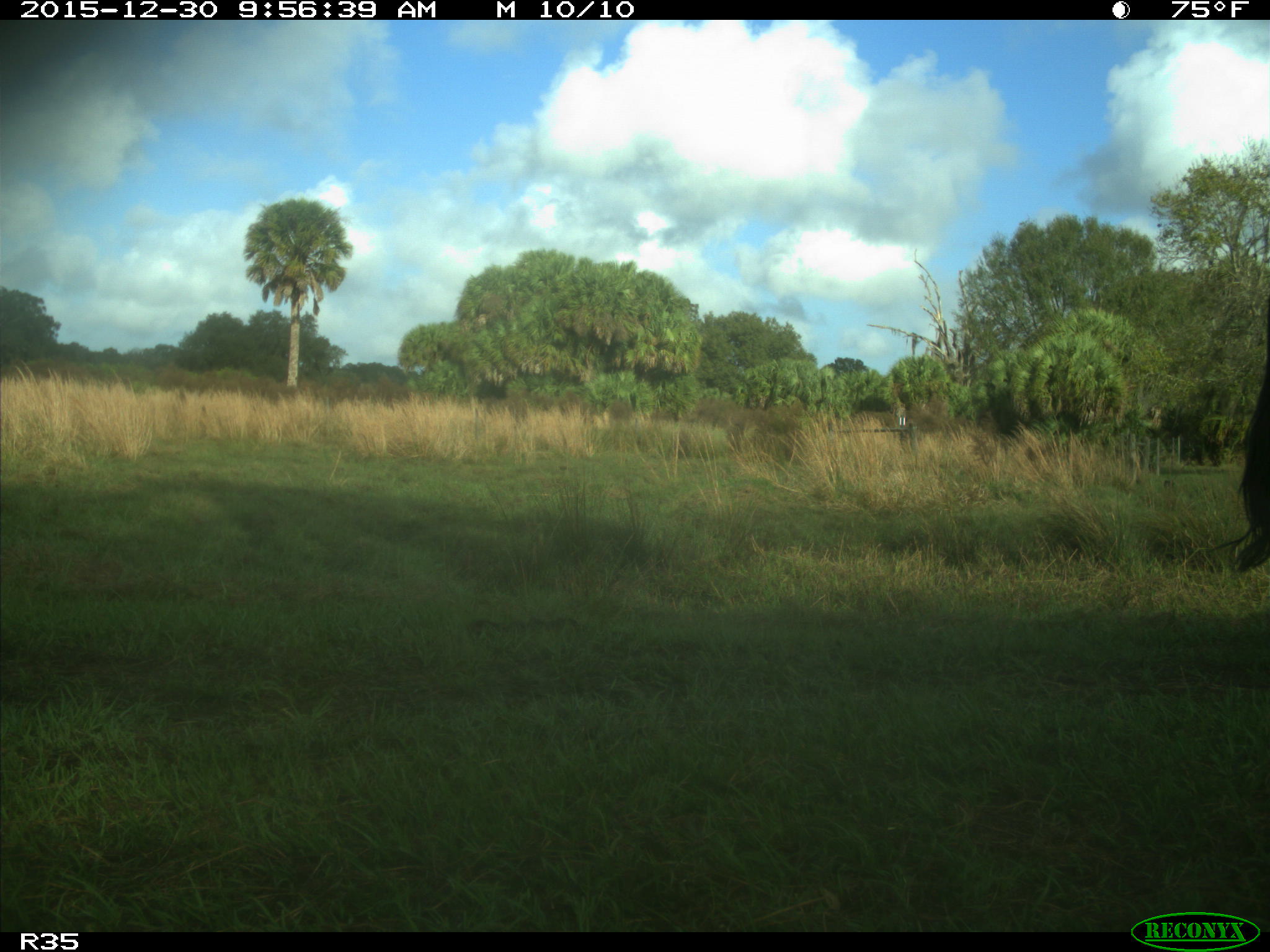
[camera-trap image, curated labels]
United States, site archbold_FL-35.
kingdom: Animalia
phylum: Chordata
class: Mammalia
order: Artiodactyla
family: Bovidae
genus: Bos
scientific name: Bos taurus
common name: domestic cow